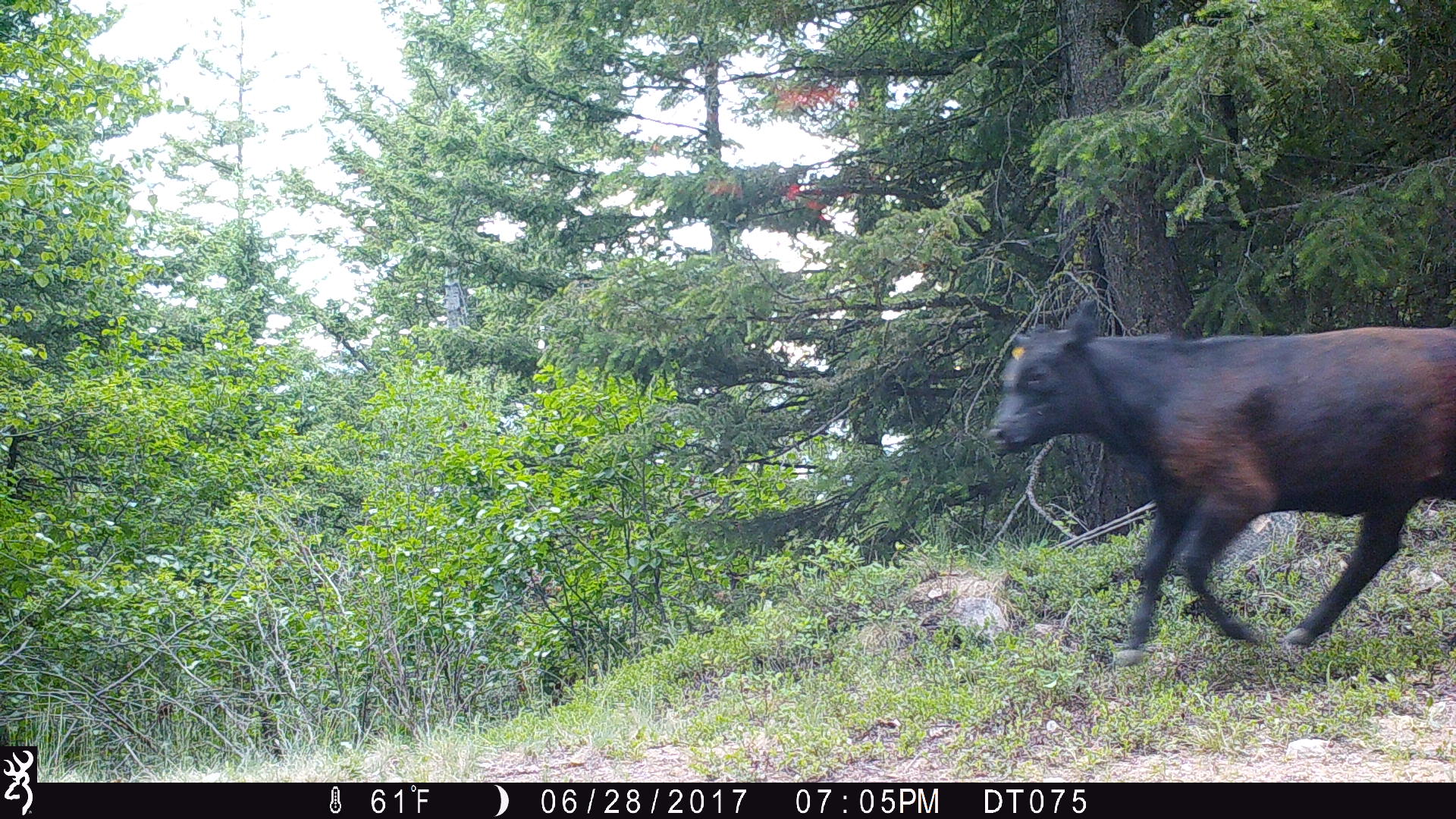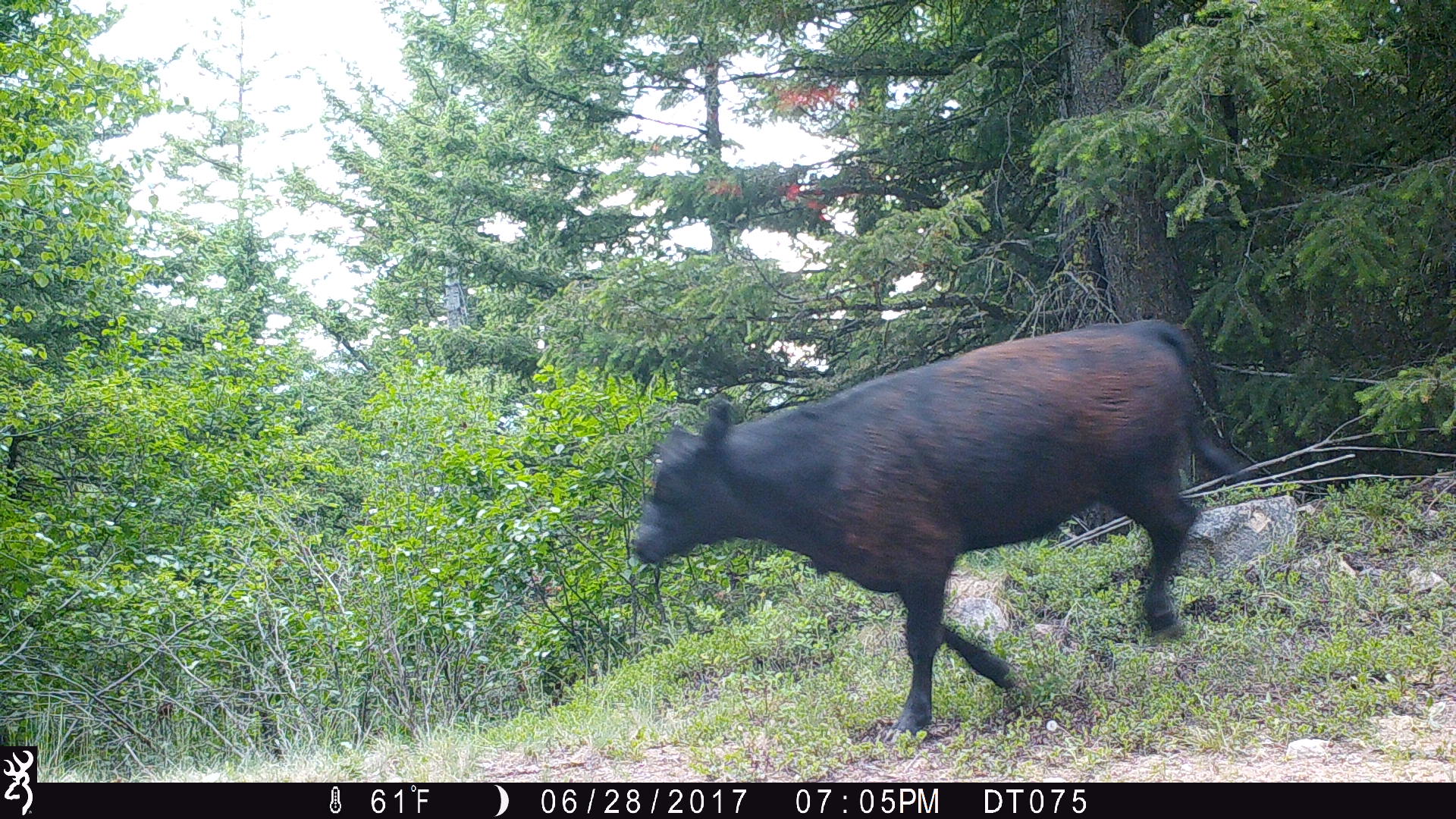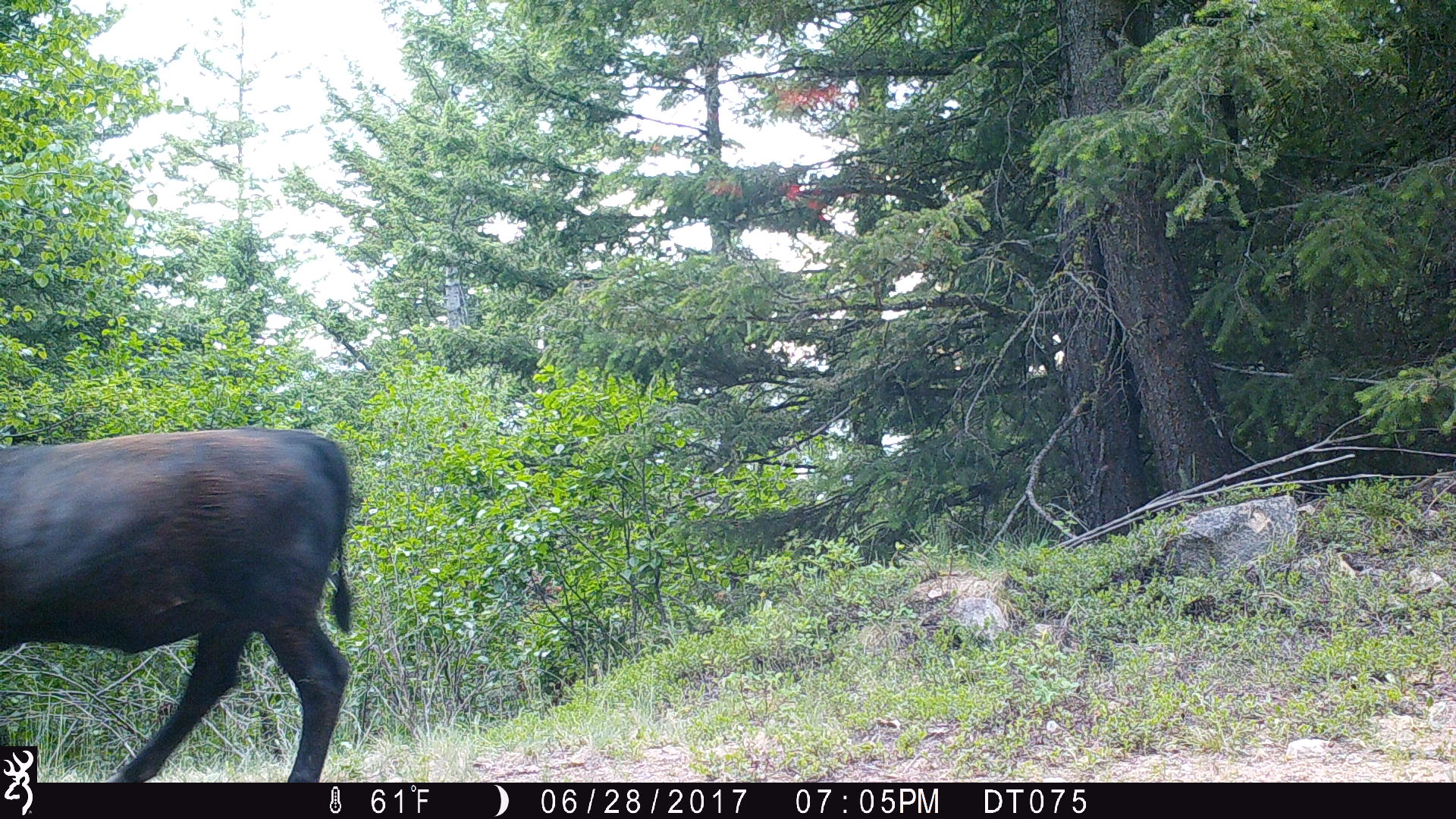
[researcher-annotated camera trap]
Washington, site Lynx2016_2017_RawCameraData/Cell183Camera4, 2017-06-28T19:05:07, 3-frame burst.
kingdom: Animalia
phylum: Chordata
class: Mammalia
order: Artiodactyla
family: Bovidae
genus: Bos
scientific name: Bos taurus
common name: domestic cattle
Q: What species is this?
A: Domestic cattle (Bos taurus).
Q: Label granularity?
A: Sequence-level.